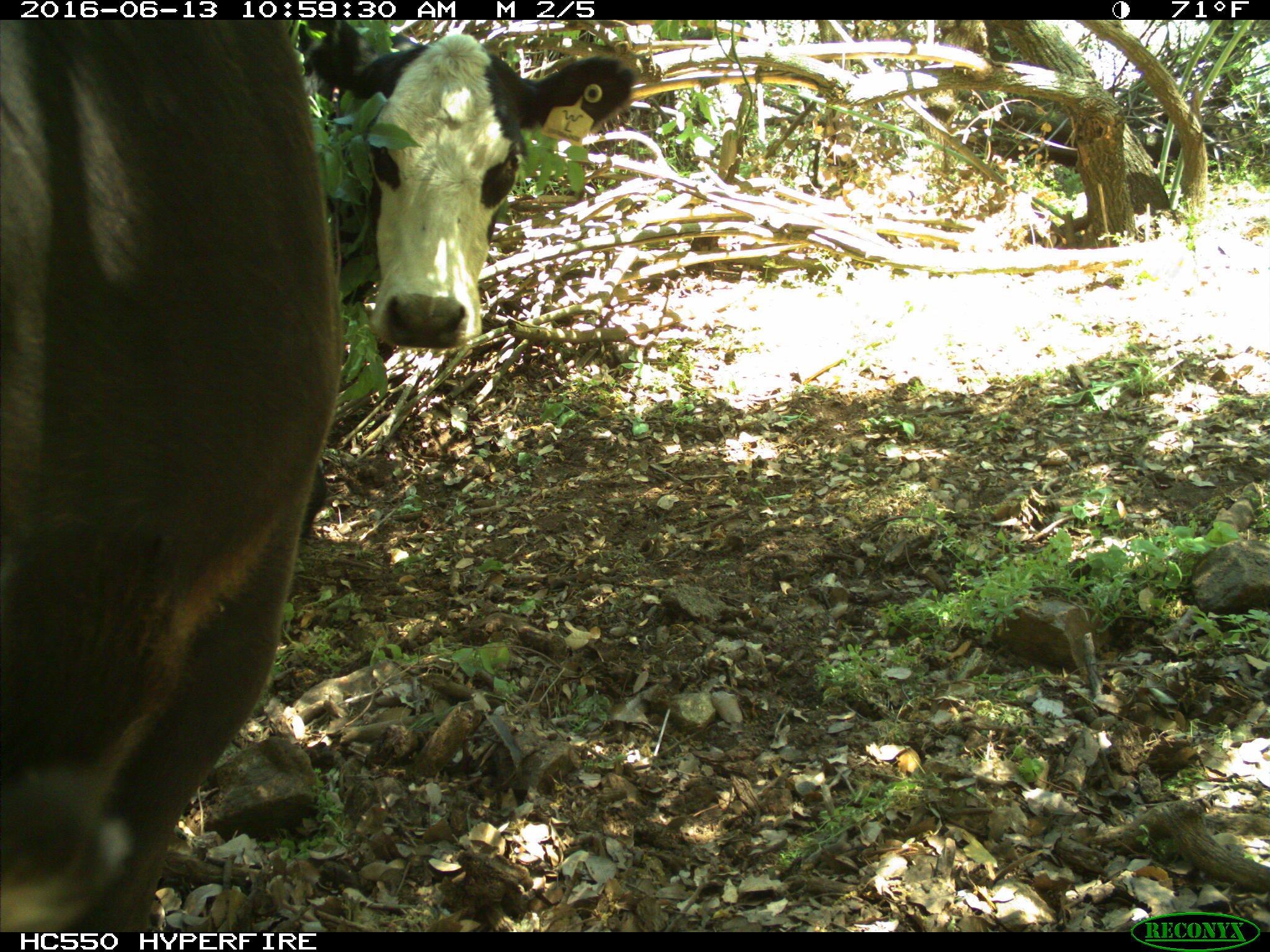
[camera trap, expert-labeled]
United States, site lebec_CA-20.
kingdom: Animalia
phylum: Chordata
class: Mammalia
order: Artiodactyla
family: Bovidae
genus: Bos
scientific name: Bos taurus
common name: domestic cow